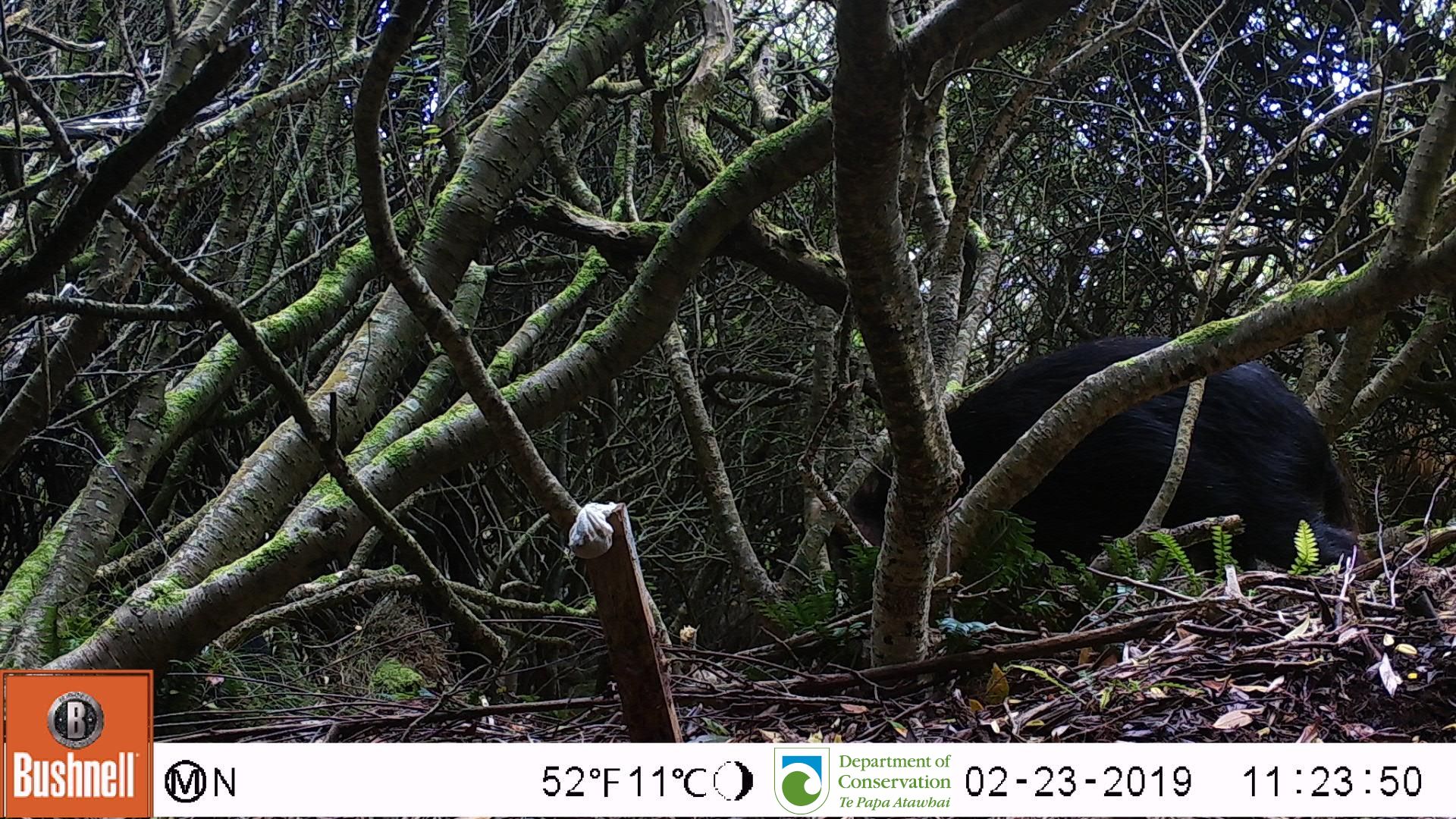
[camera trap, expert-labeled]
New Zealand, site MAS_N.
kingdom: Animalia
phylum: Chordata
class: Mammalia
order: Artiodactyla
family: Suidae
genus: Sus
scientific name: Sus scrofa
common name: pig